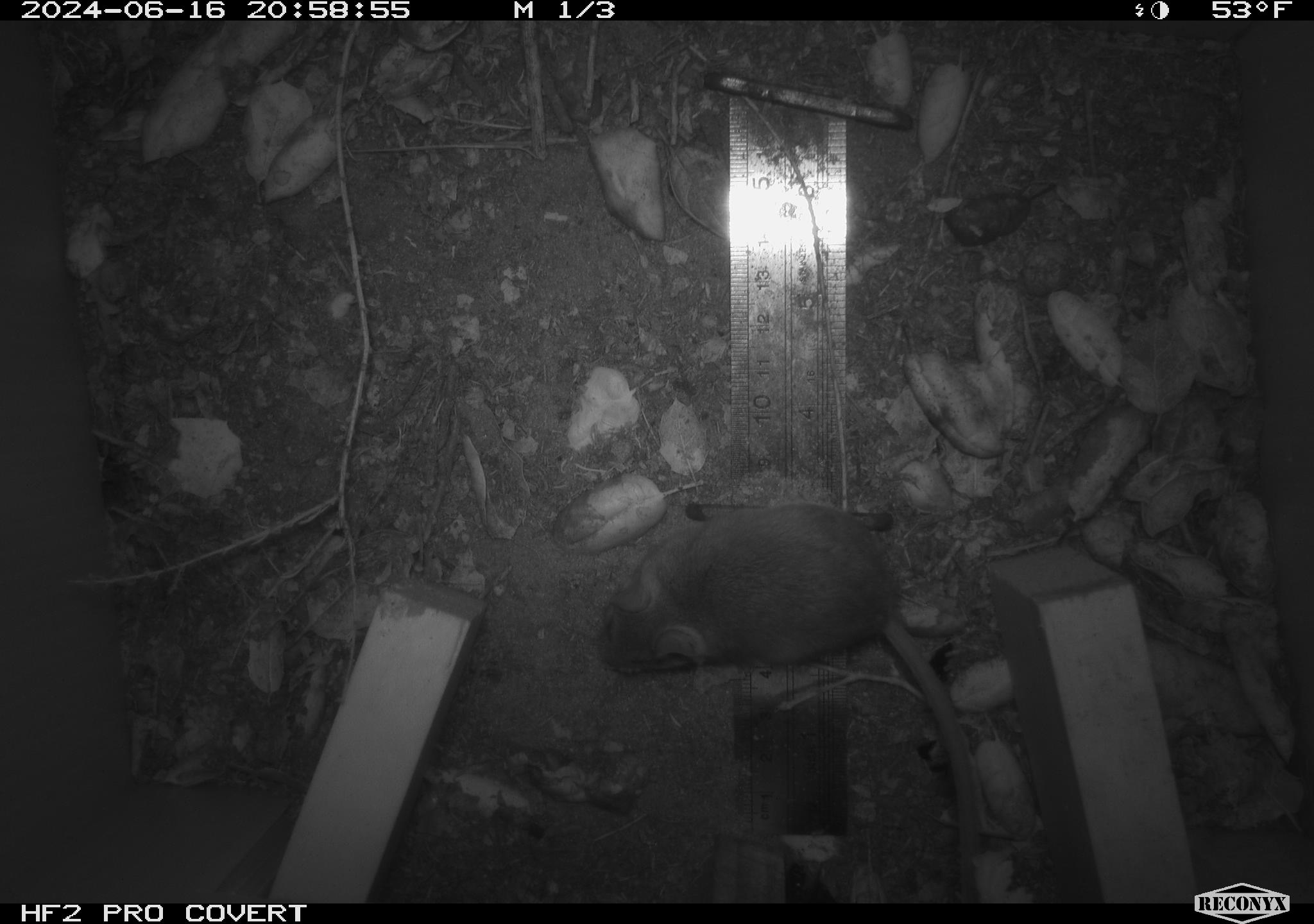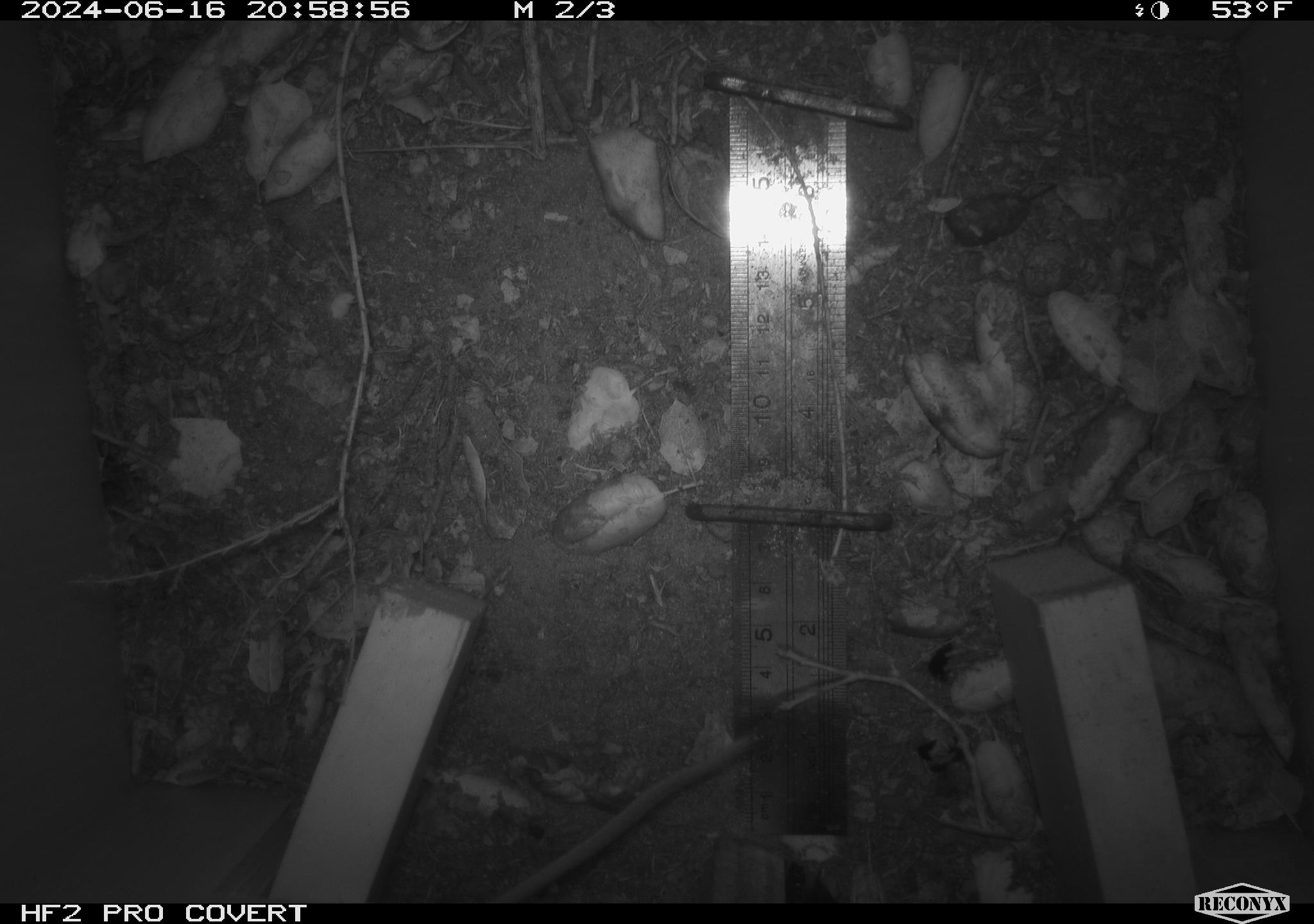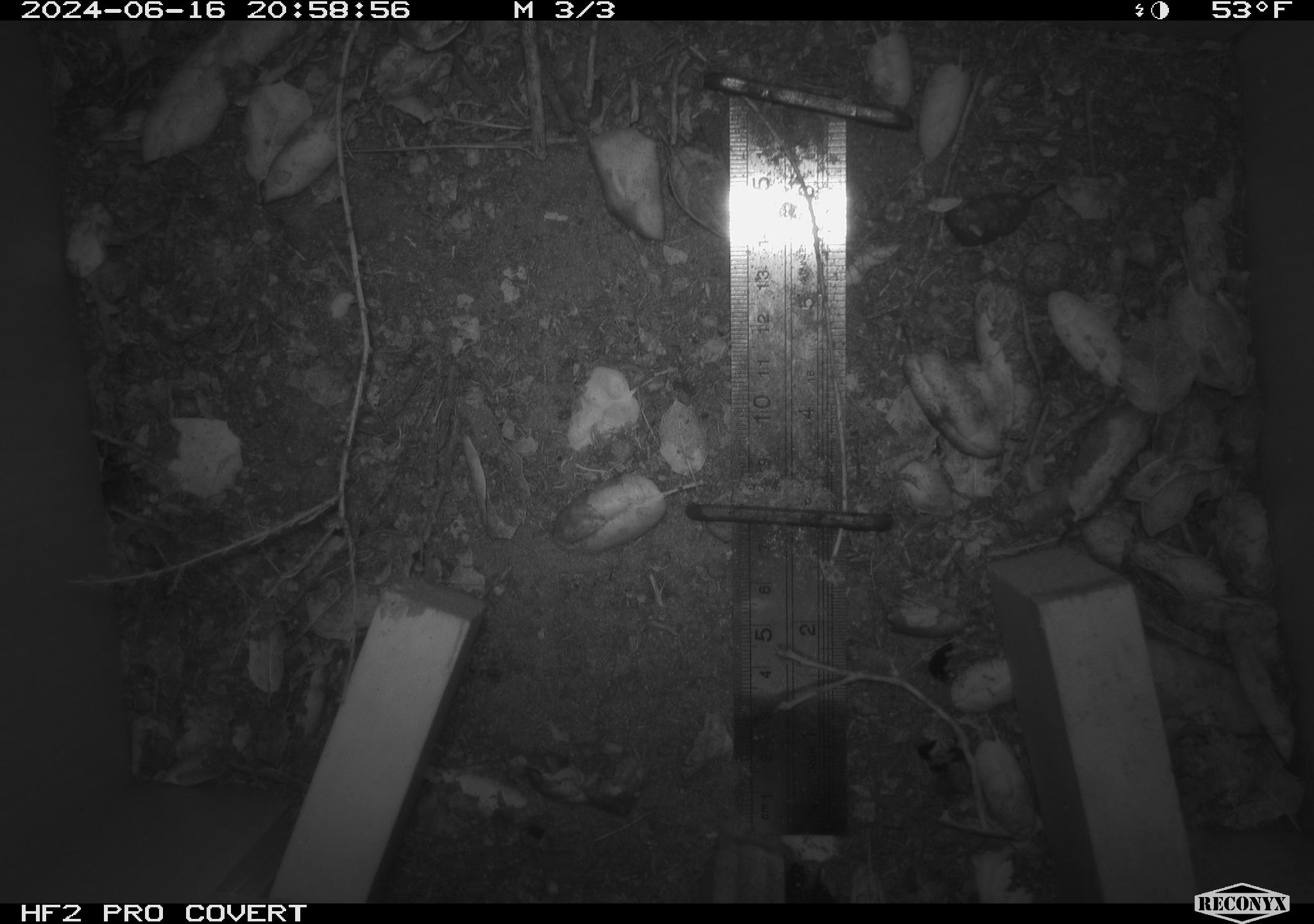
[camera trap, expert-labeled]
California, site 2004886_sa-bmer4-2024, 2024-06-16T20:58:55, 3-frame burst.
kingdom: Animalia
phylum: Chordata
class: Mammalia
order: Rodentia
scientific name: Rodentia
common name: woodrat or rat or mouse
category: woodrat or rat or mouse species